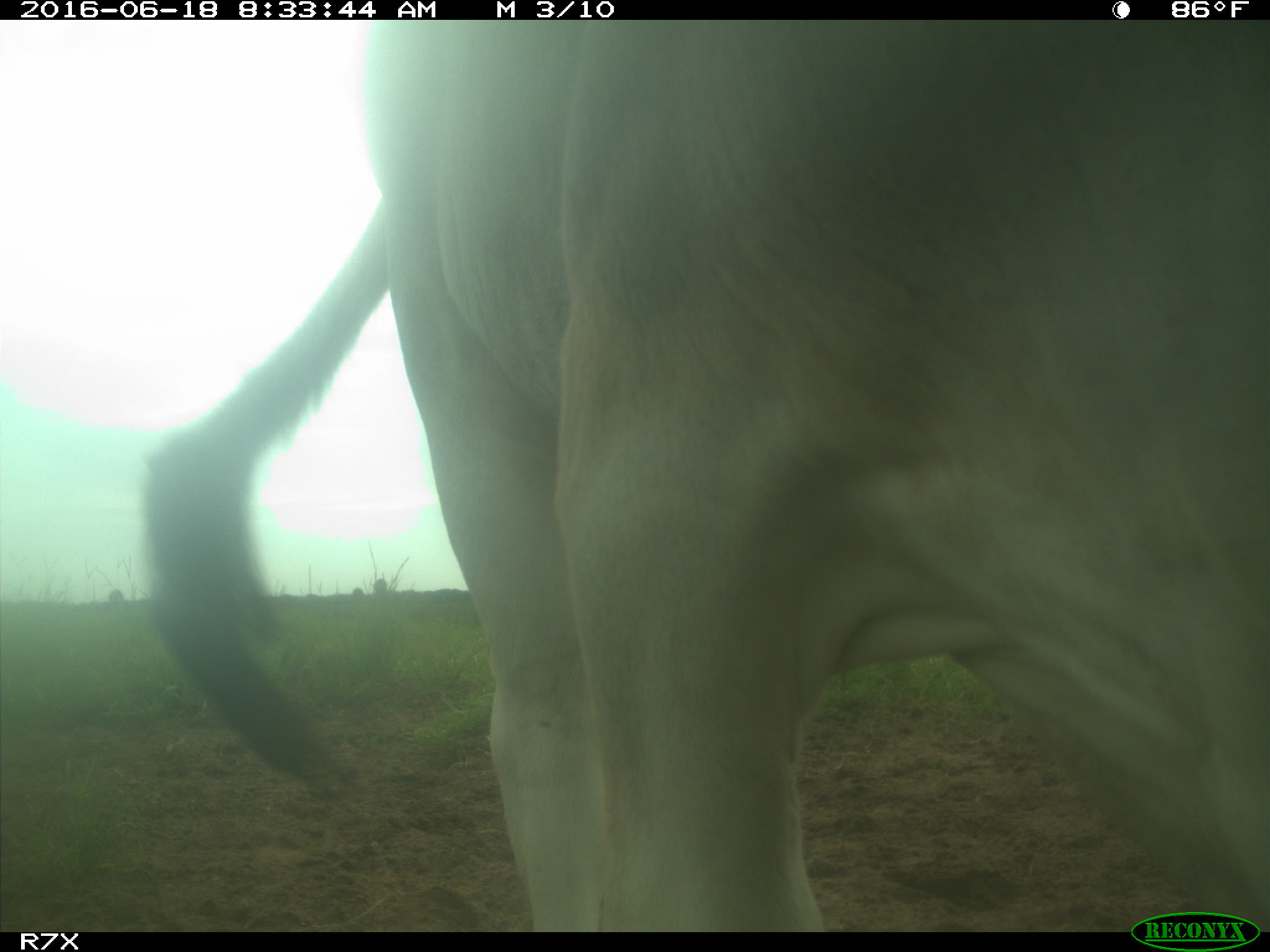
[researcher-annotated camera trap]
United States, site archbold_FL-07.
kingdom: Animalia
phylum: Chordata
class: Mammalia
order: Artiodactyla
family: Bovidae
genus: Bos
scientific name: Bos taurus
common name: domestic cow